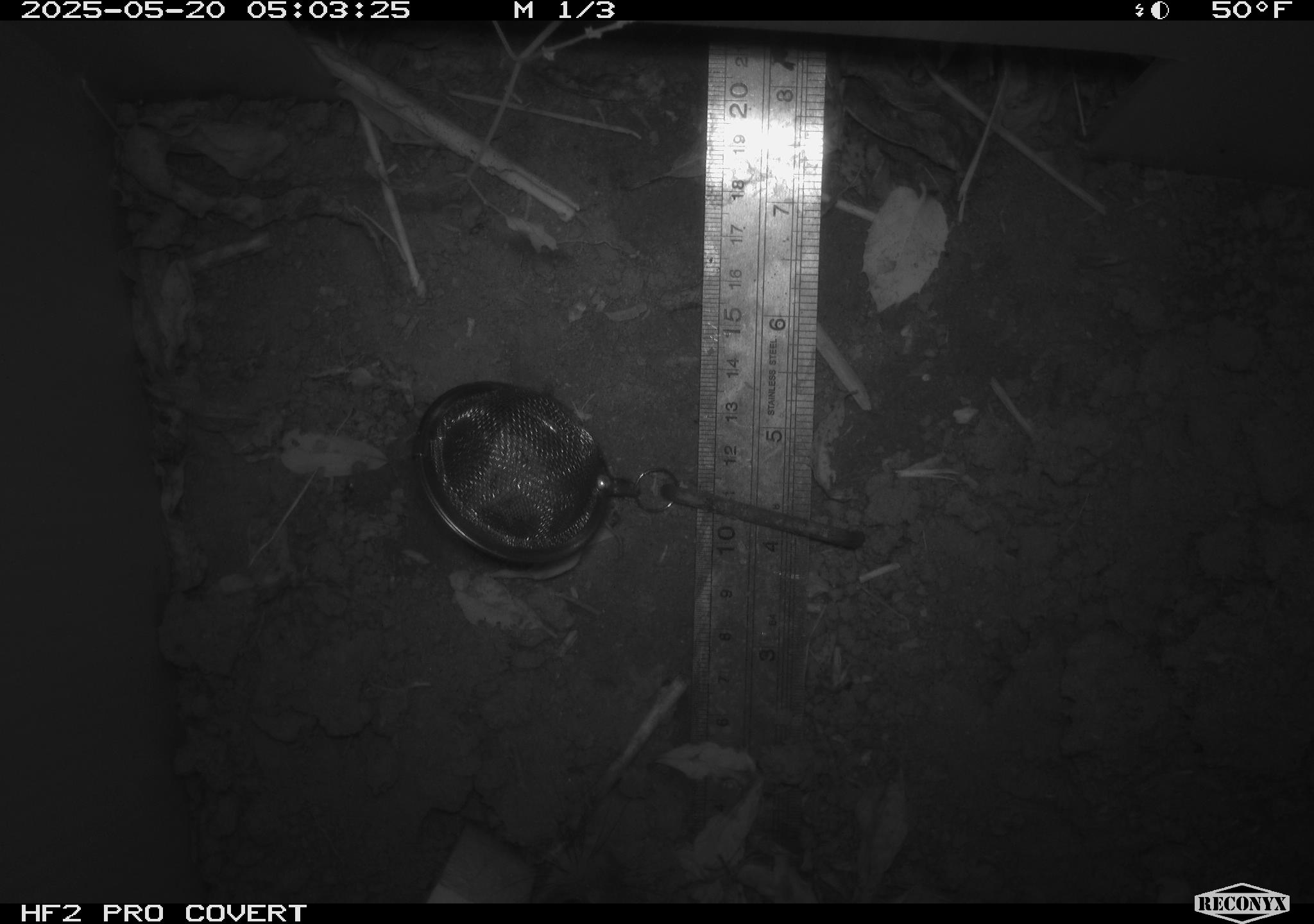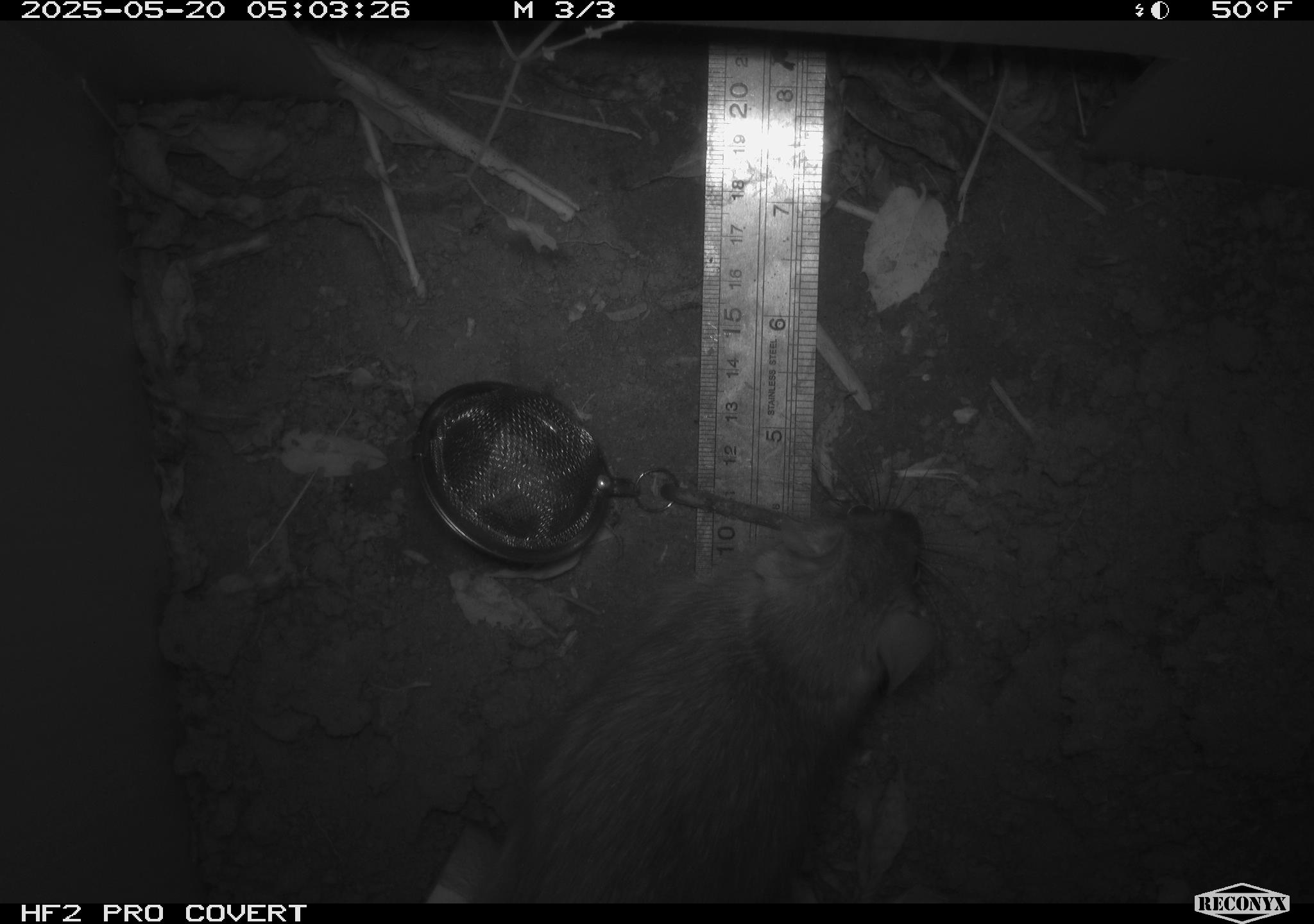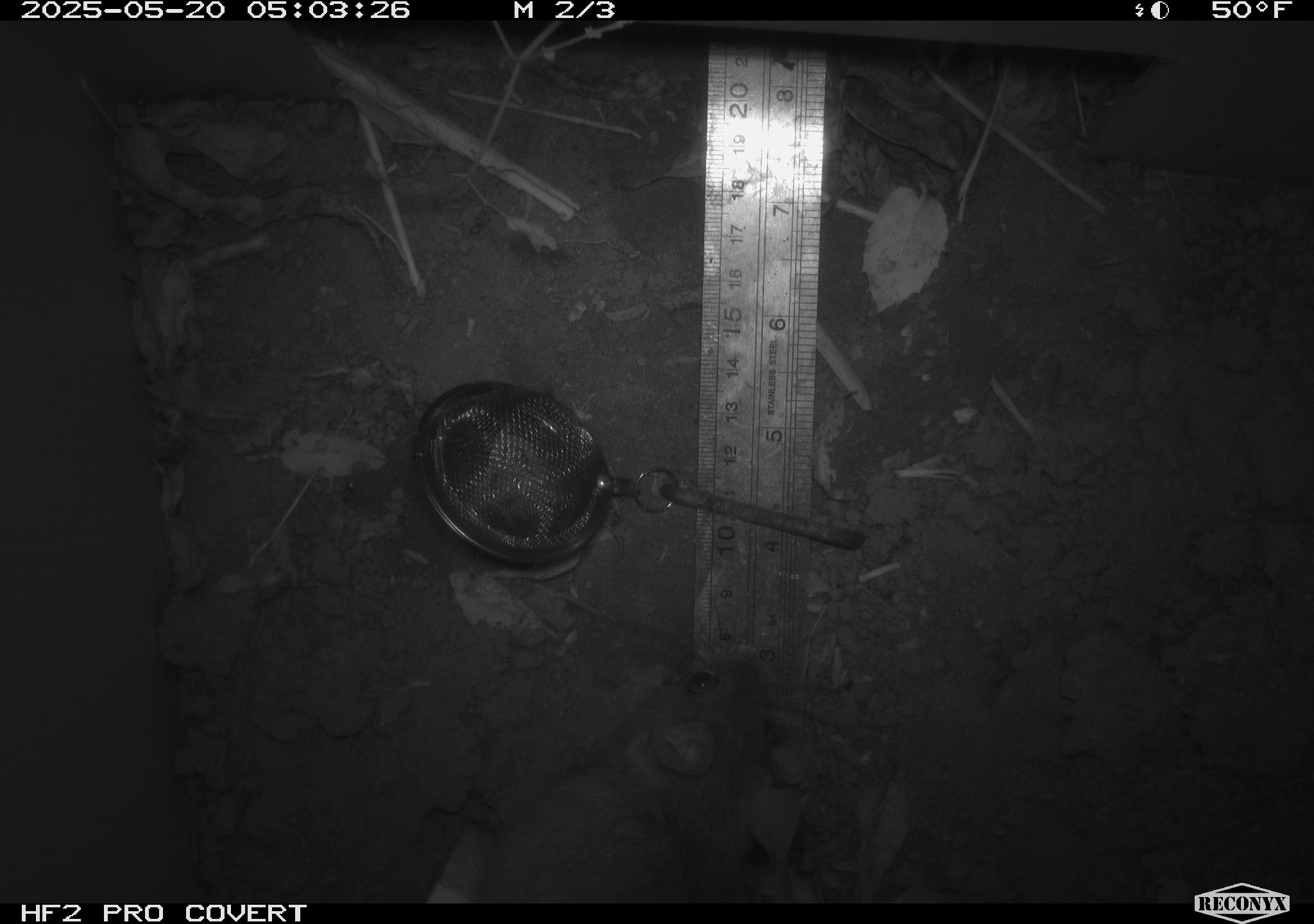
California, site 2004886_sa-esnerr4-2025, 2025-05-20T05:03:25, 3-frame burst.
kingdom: Animalia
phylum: Chordata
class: Mammalia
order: Rodentia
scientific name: Rodentia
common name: rodent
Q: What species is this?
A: Rodent (Rodentia).